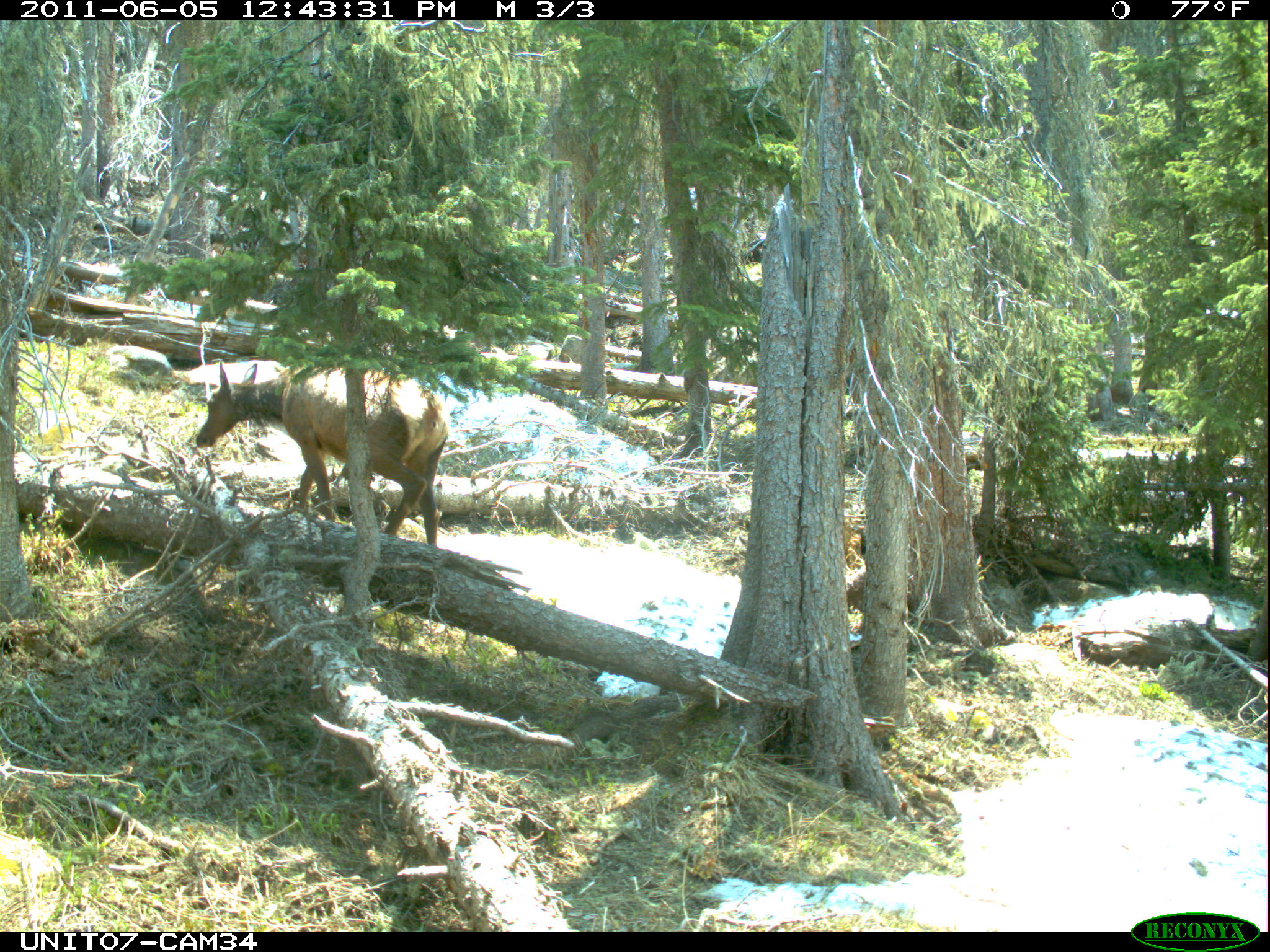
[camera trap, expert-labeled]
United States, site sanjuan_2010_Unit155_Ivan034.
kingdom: Animalia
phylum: Chordata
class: Mammalia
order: Artiodactyla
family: Cervidae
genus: Cervus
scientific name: Cervus elaphus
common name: red deer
Cervus elaphus (red deer).